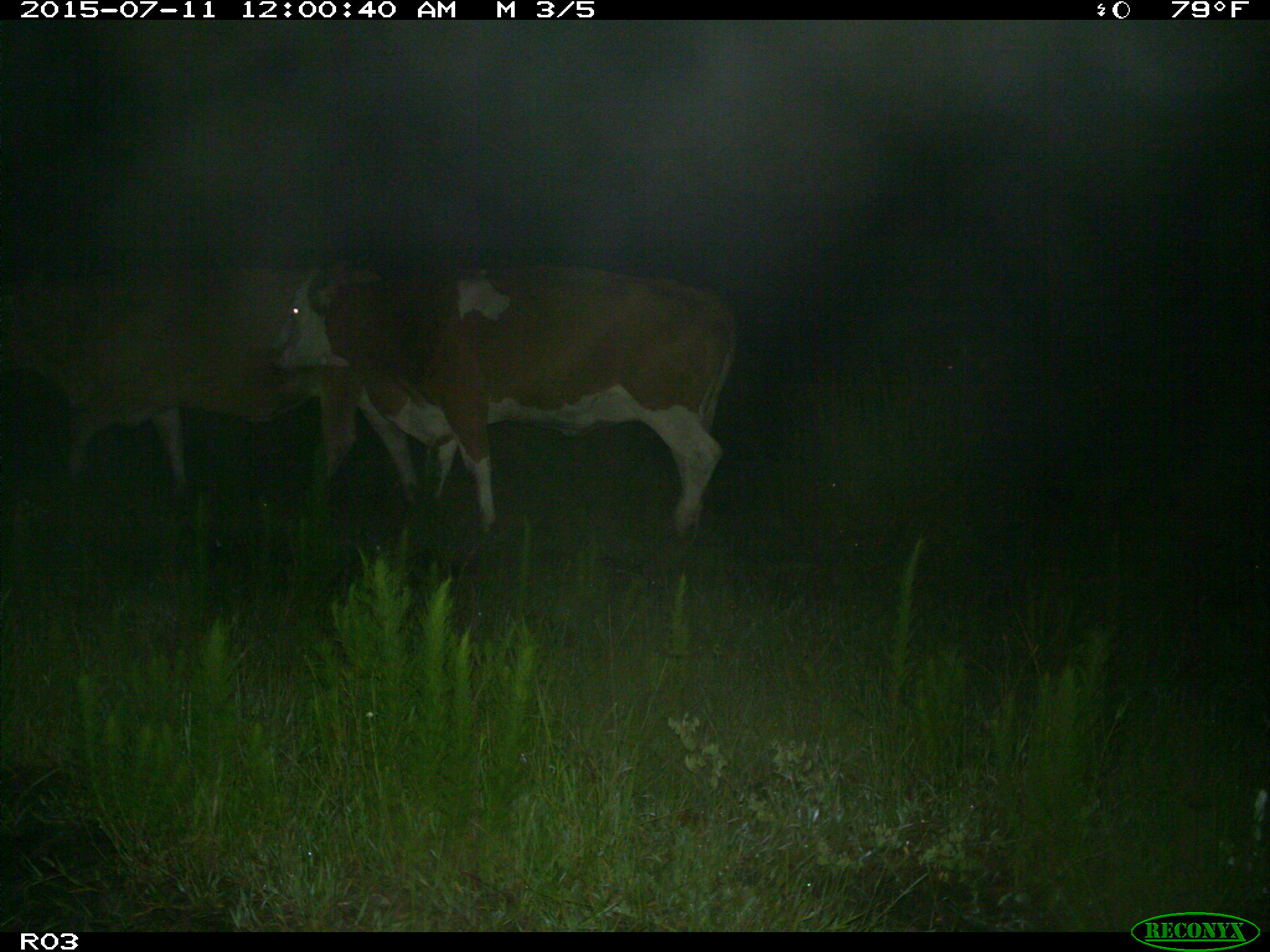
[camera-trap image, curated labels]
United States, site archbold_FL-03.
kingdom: Animalia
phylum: Chordata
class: Mammalia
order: Artiodactyla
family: Bovidae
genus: Bos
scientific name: Bos taurus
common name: domestic cow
Bos taurus (domestic cow).